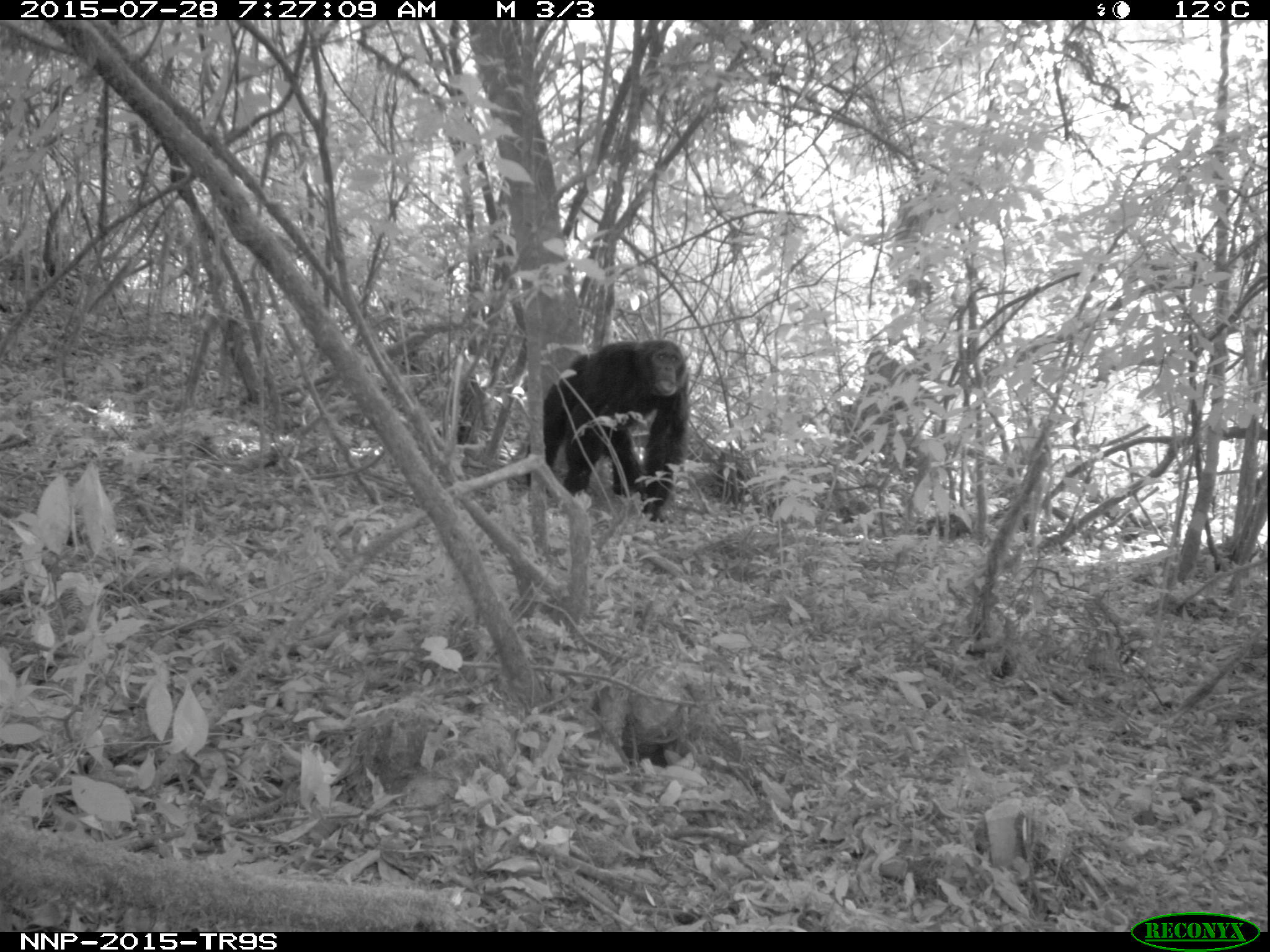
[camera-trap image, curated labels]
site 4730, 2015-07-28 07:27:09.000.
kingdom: Animalia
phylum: Chordata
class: Mammalia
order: Primates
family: Hominidae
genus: Pan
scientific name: Pan troglodytes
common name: chimpanzee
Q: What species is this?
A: Pan troglodytes (chimpanzee).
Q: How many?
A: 1.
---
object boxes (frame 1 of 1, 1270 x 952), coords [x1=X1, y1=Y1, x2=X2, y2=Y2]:
pan troglodytes: [x1=525, y1=336, x2=690, y2=520]